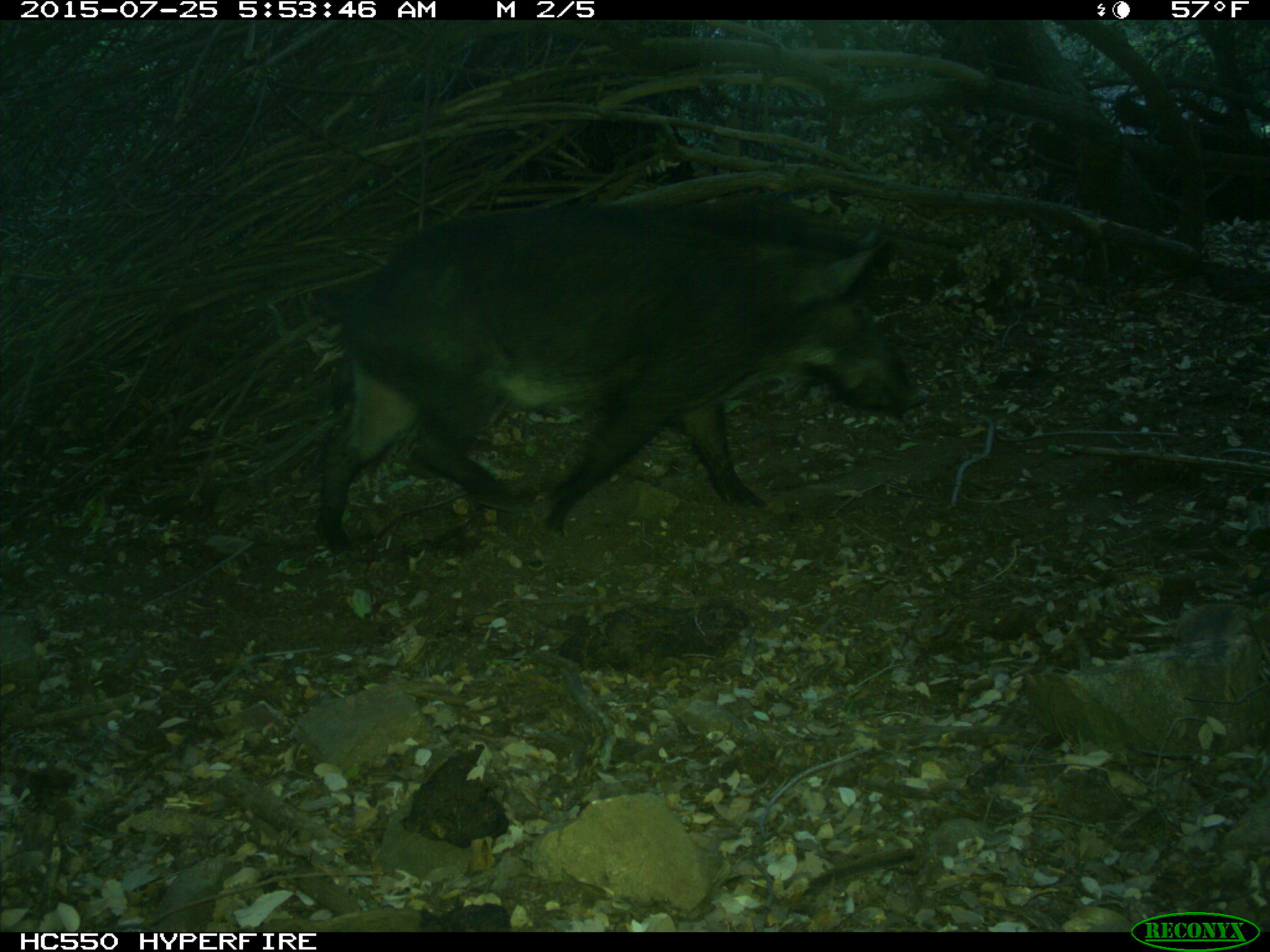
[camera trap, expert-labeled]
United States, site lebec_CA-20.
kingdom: Animalia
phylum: Chordata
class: Mammalia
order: Artiodactyla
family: Suidae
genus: Sus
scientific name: Sus scrofa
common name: wild boar